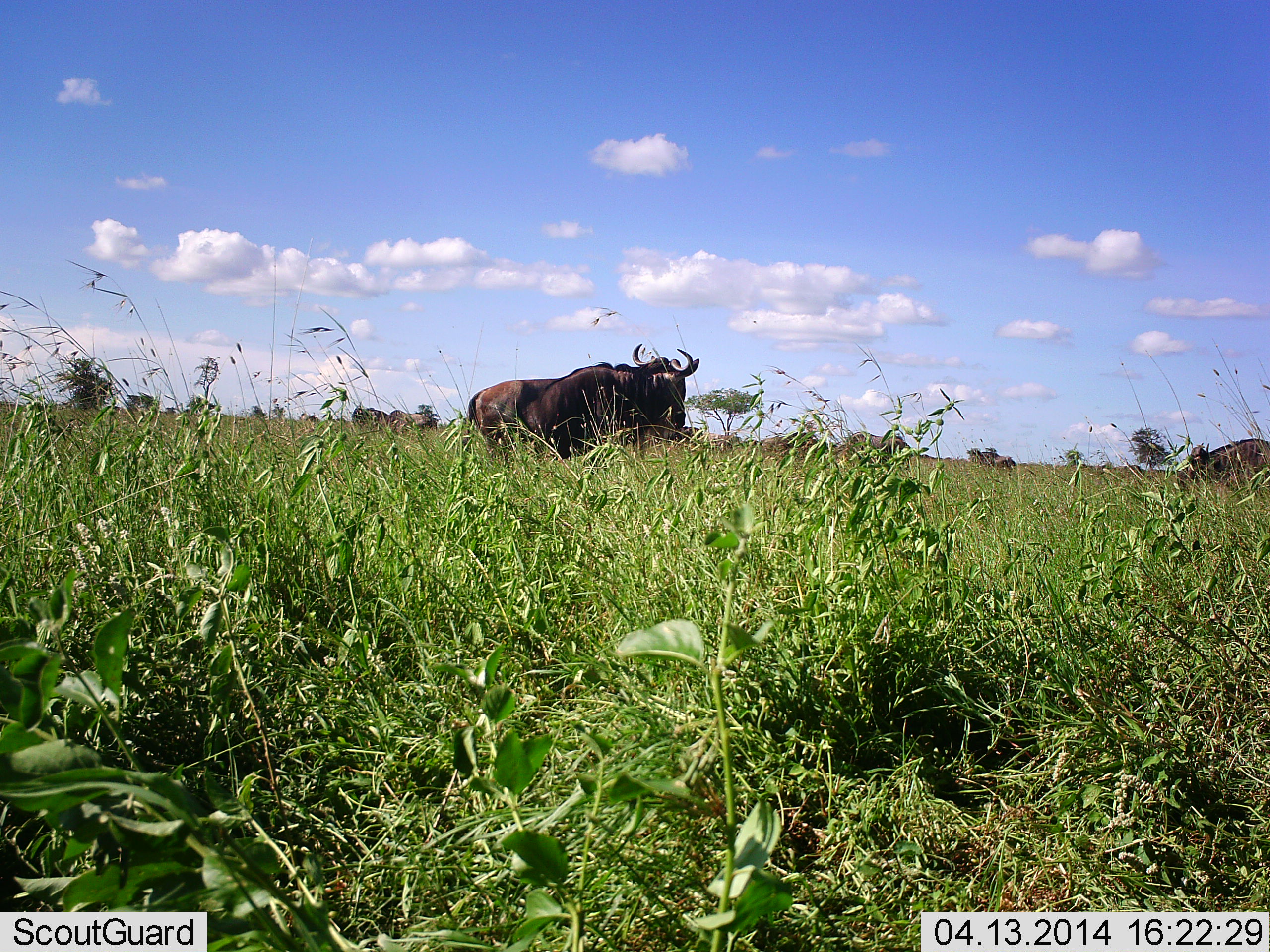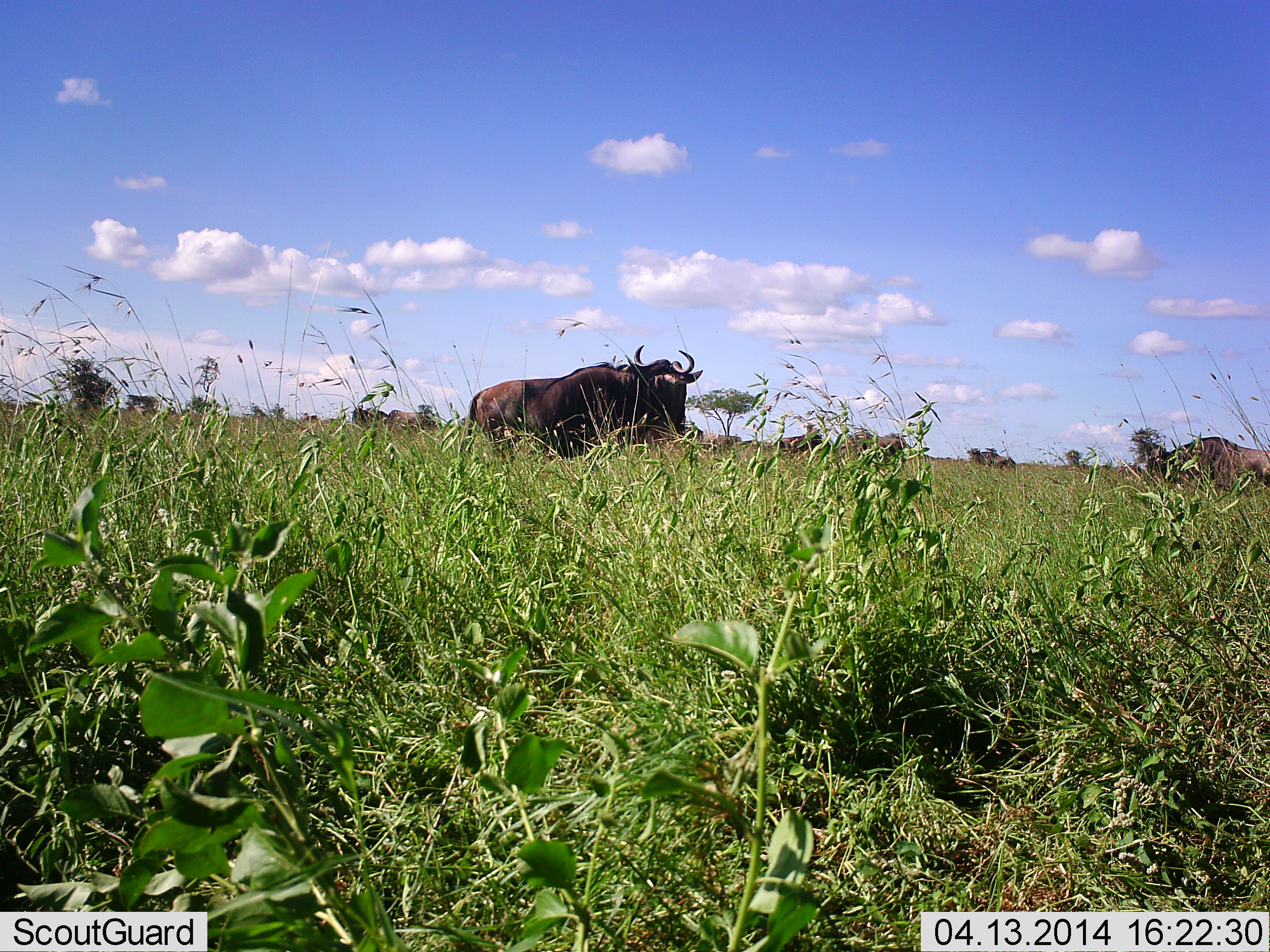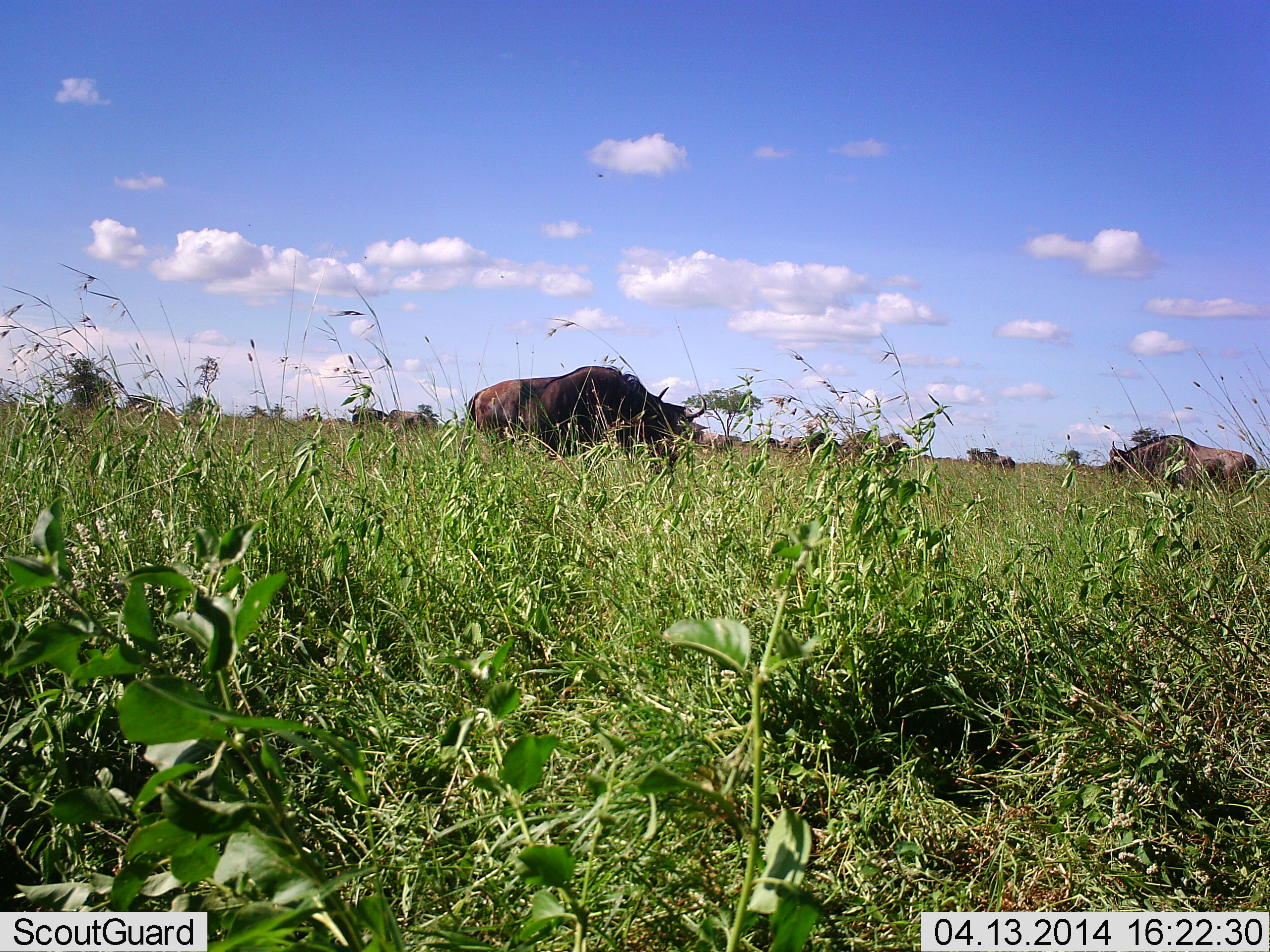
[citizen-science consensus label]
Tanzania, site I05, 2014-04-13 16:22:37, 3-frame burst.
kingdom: Animalia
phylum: Chordata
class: Mammalia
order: Artiodactyla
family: Bovidae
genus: Connochaetes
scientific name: Connochaetes taurinus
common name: blue wildebeest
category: wildebeest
Wildebeest (blue wildebeest) (Connochaetes taurinus), count 7. Behavior (volunteer vote fractions): standing 80%, resting 0%, moving 60%, interacting 0%. Young present (vote fraction): 0%. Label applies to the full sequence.